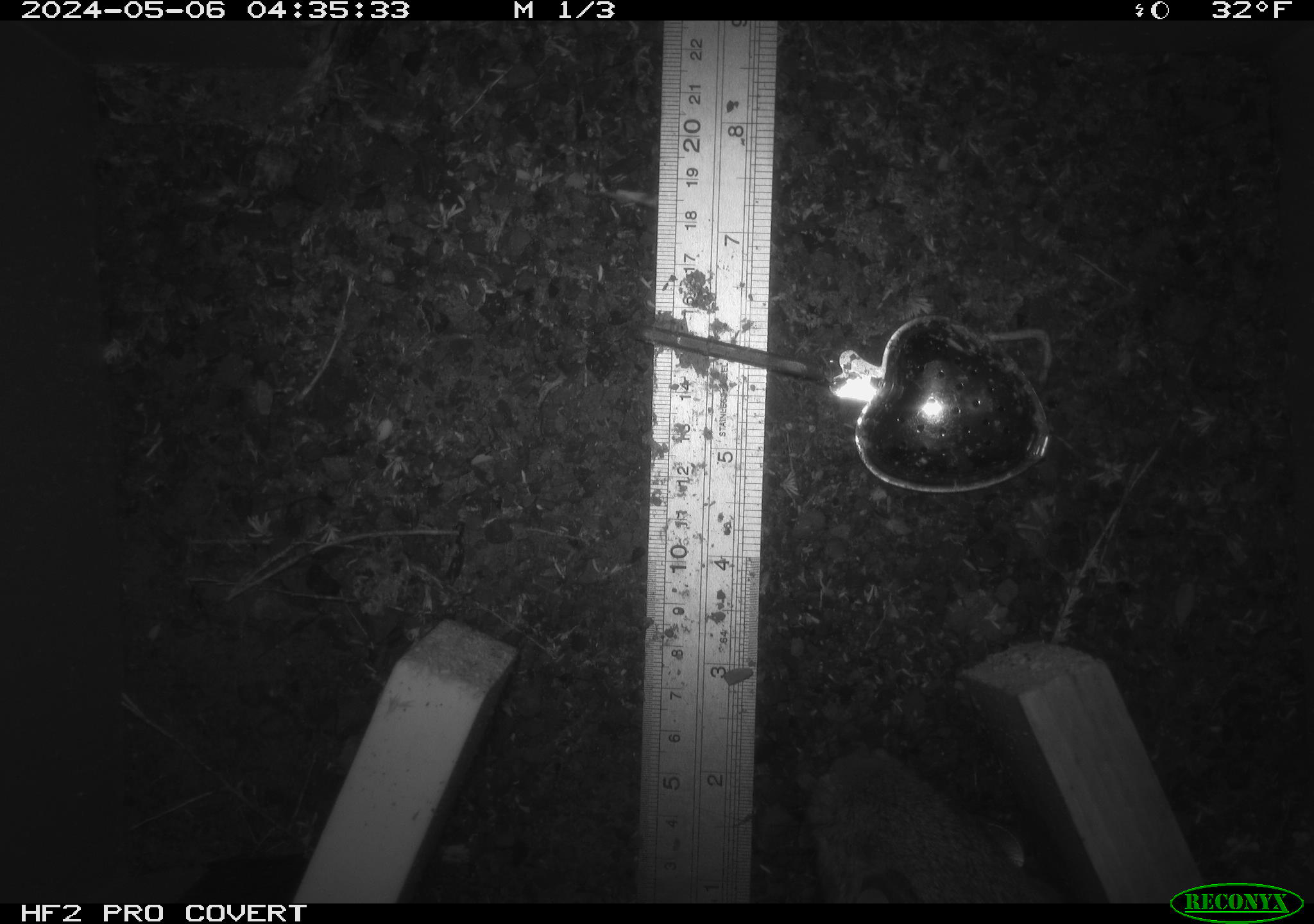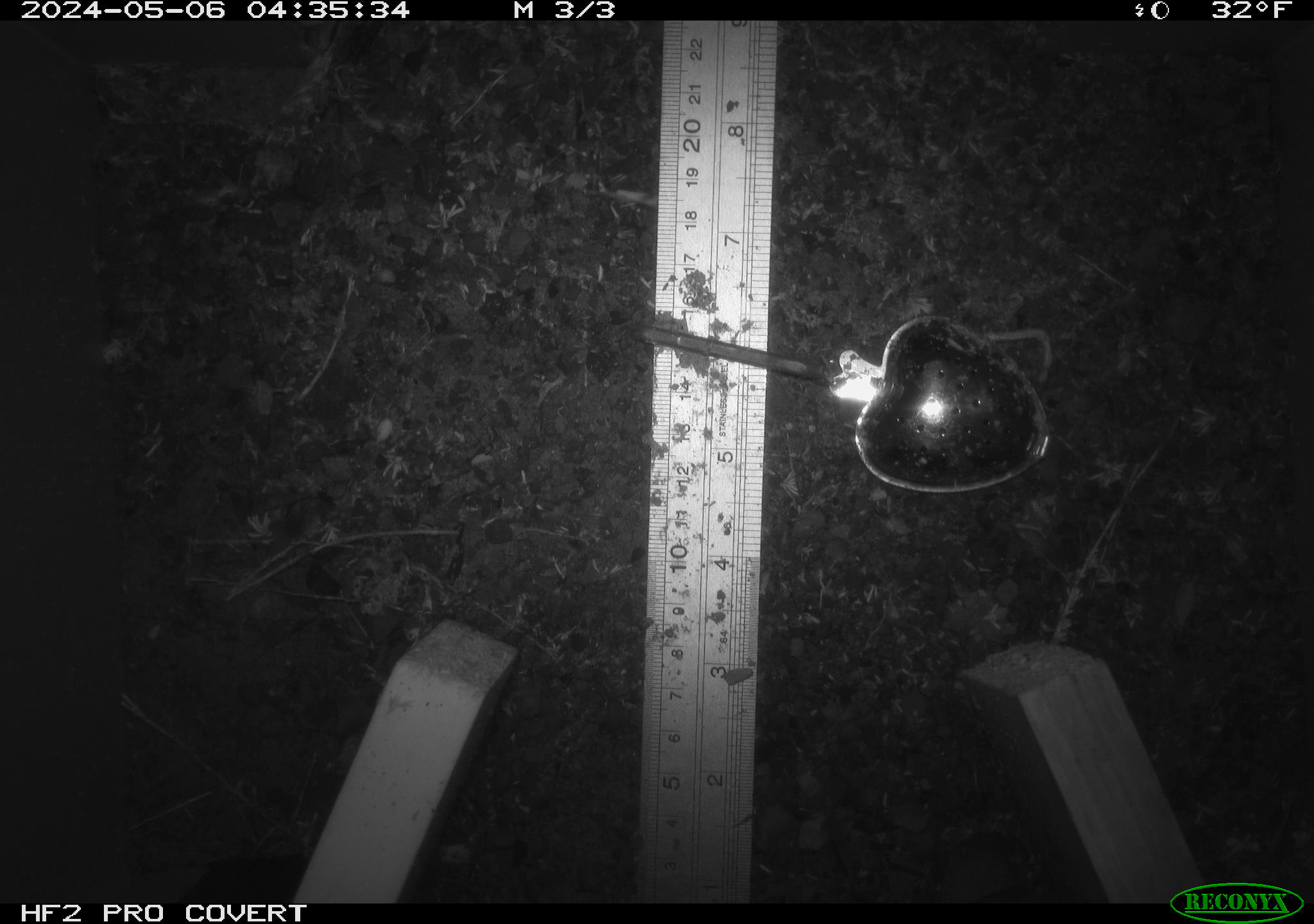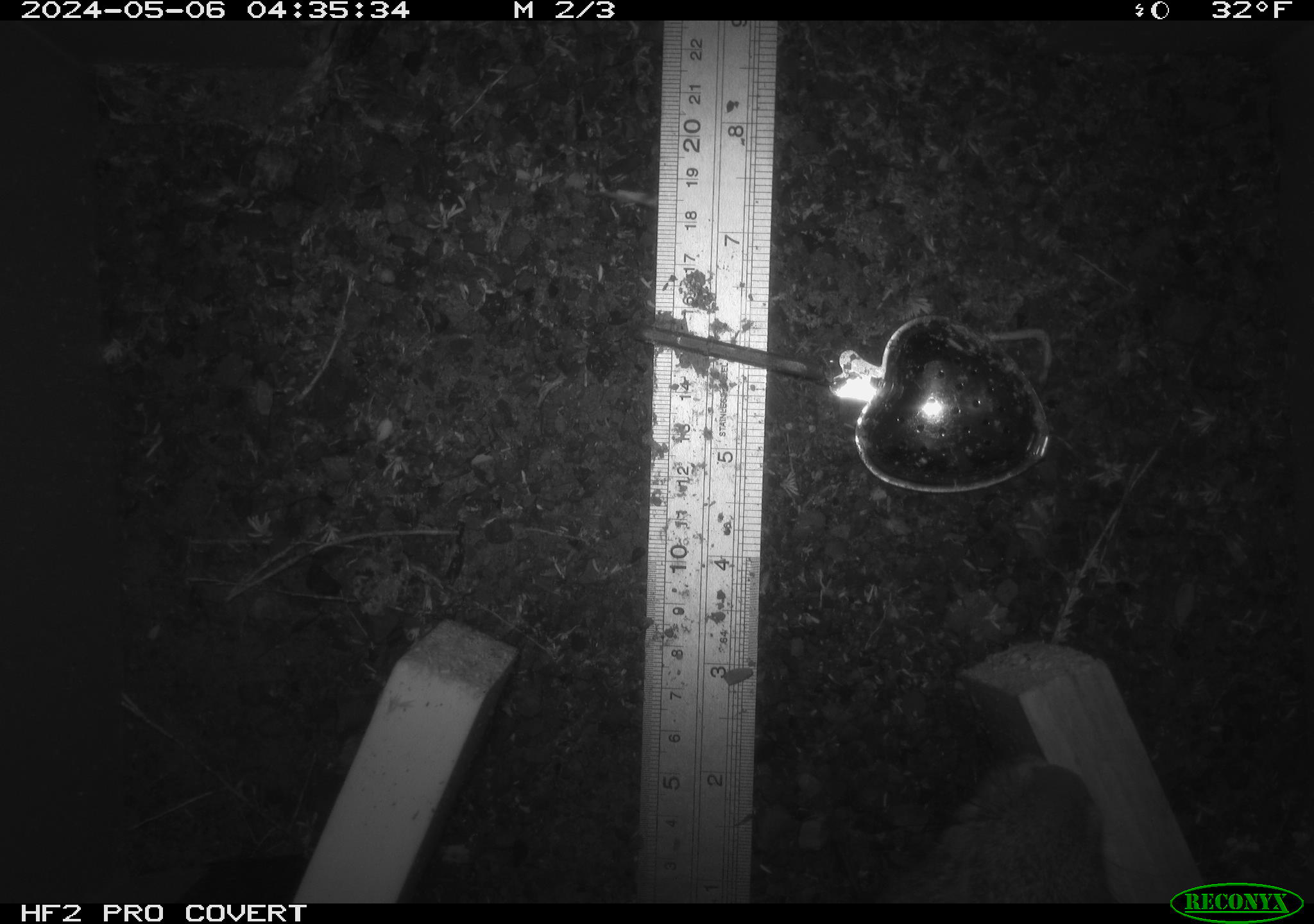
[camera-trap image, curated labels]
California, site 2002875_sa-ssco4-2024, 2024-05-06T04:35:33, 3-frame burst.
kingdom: Animalia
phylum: Chordata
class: Mammalia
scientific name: Mammalia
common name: mammal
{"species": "mammal (Mammalia)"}